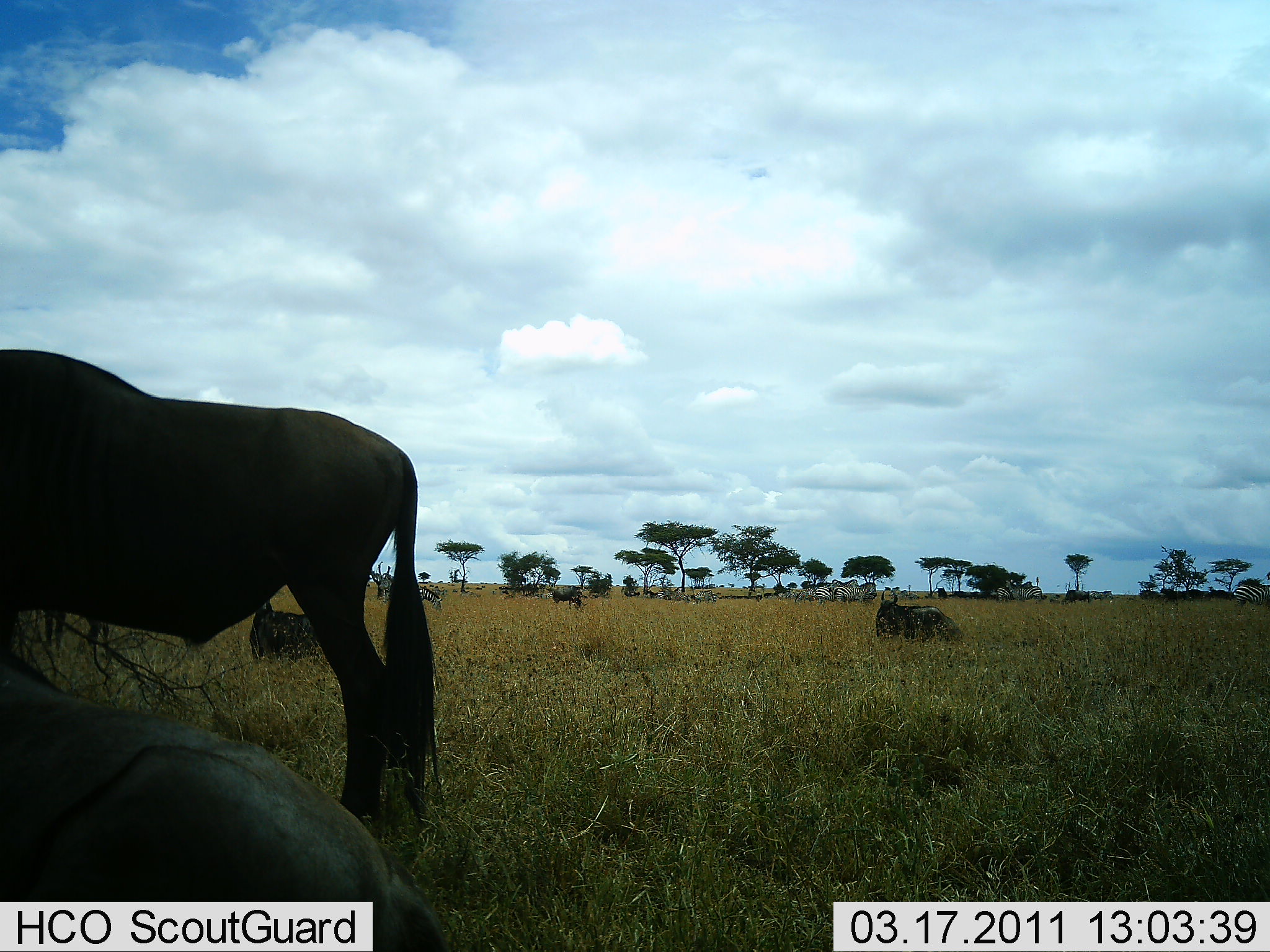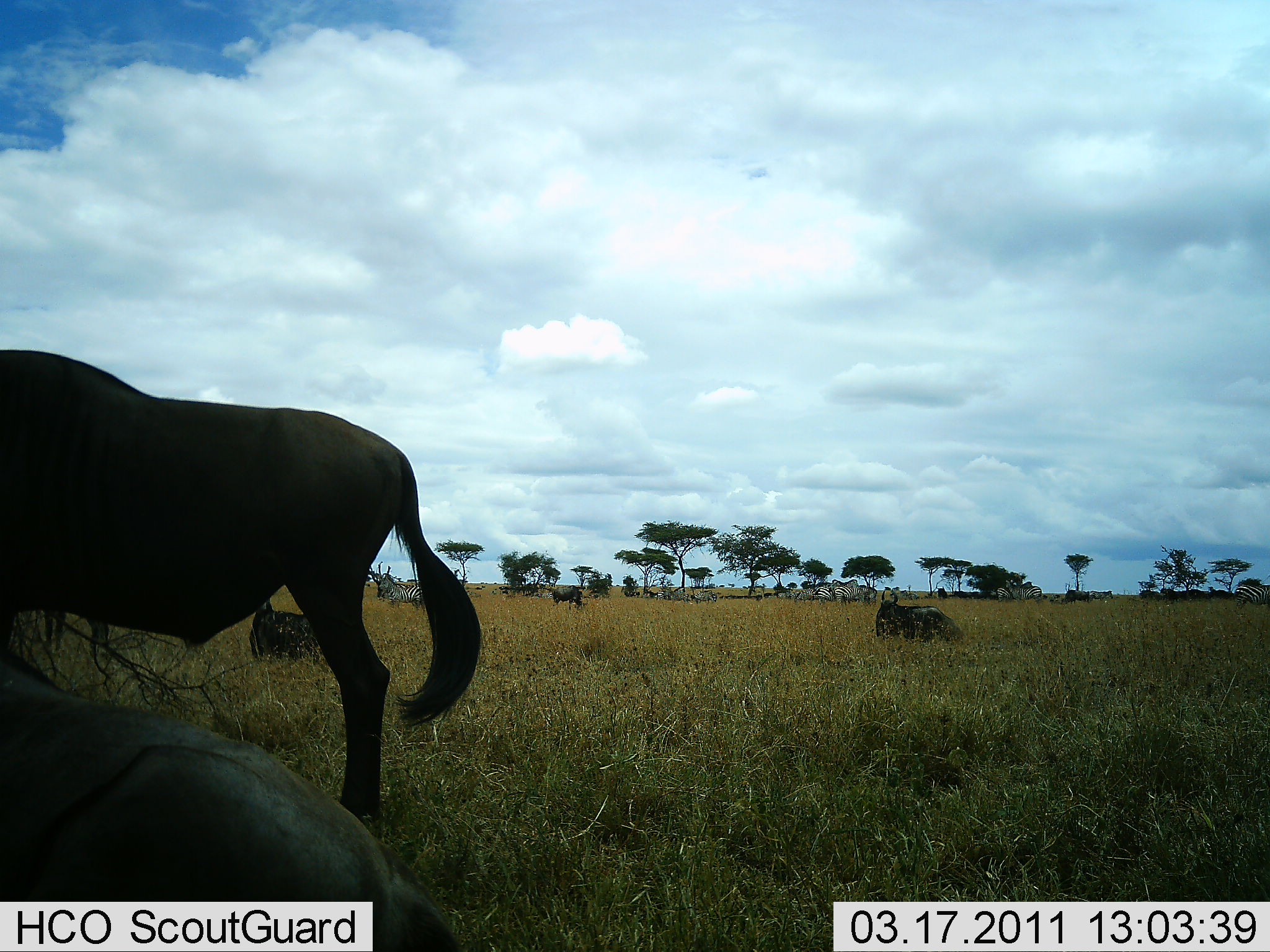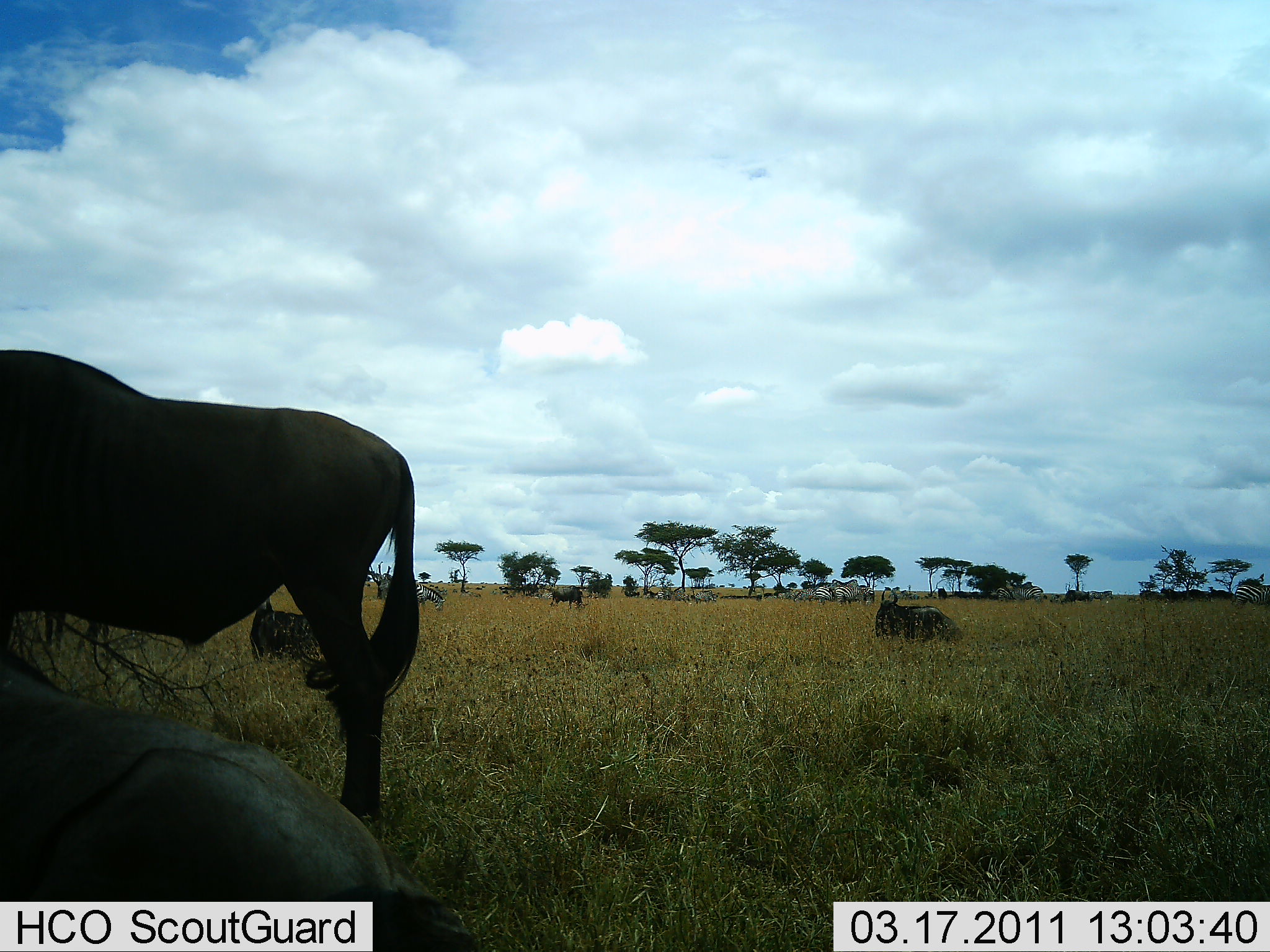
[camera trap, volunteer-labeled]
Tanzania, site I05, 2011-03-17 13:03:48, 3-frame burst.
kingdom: Animalia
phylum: Chordata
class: Mammalia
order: Artiodactyla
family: Bovidae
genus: Connochaetes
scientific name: Connochaetes taurinus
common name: blue wildebeest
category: wildebeest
Wildebeest (blue wildebeest) (Connochaetes taurinus), count 5. Behavior (volunteer vote fractions): standing 79%, resting 89%, moving 0%, interacting 5%. Young present (vote fraction): 0%. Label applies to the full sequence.